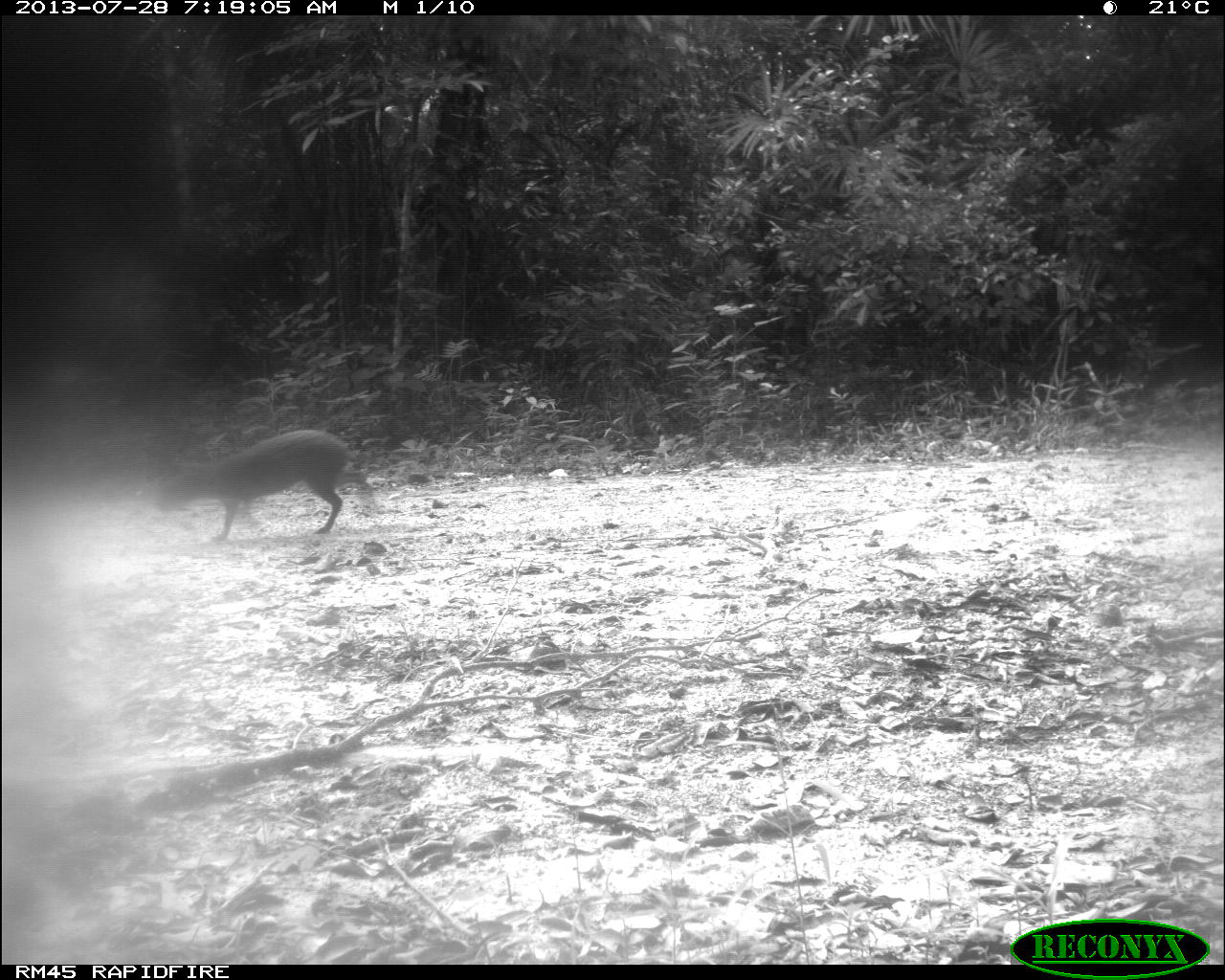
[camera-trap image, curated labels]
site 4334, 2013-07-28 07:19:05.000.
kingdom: Animalia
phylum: Chordata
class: Mammalia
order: Rodentia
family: Dasyproctidae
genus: Dasyprocta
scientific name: Dasyprocta punctata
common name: central american agouti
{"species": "Dasyprocta punctata (central american agouti)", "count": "1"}